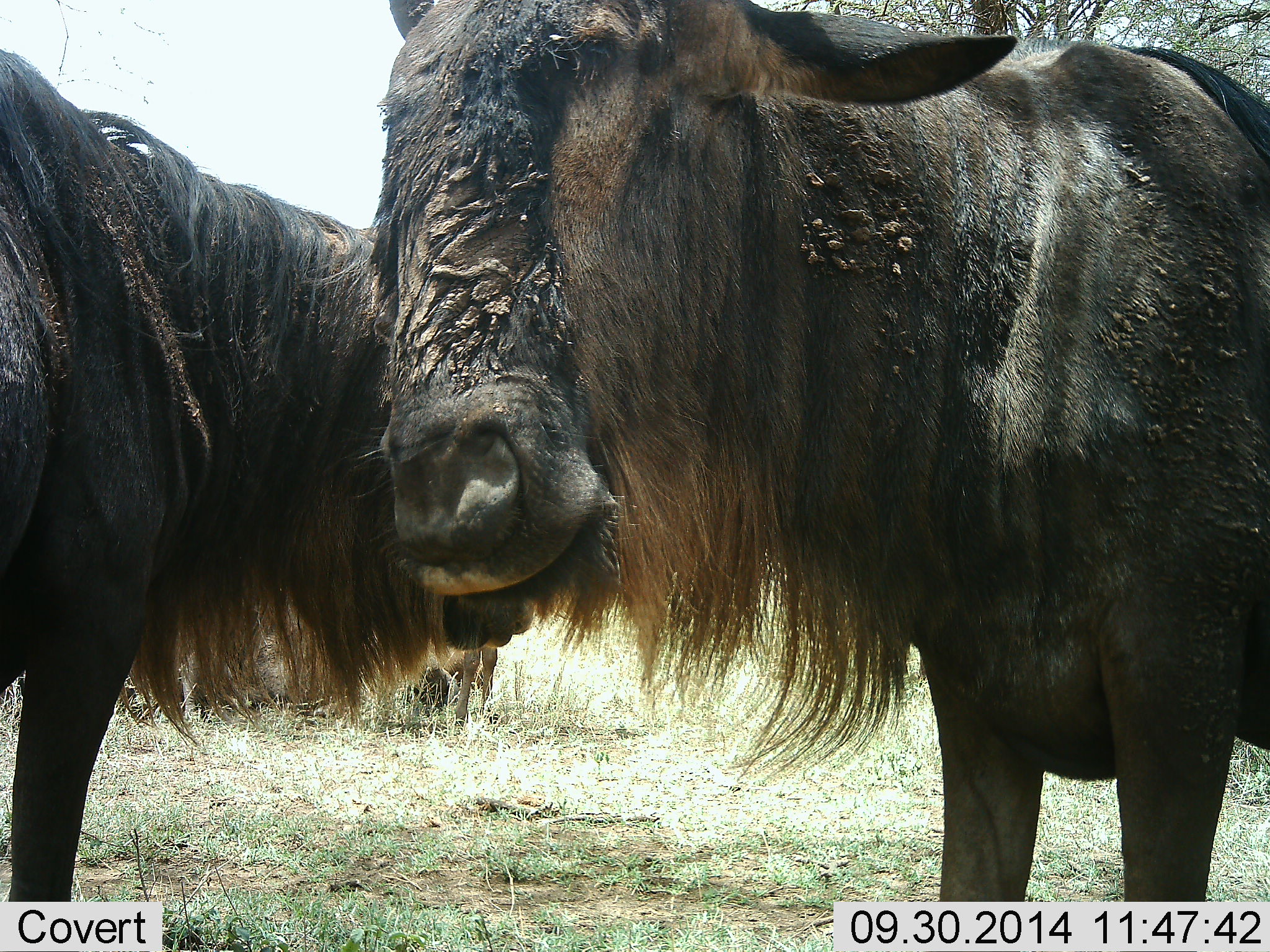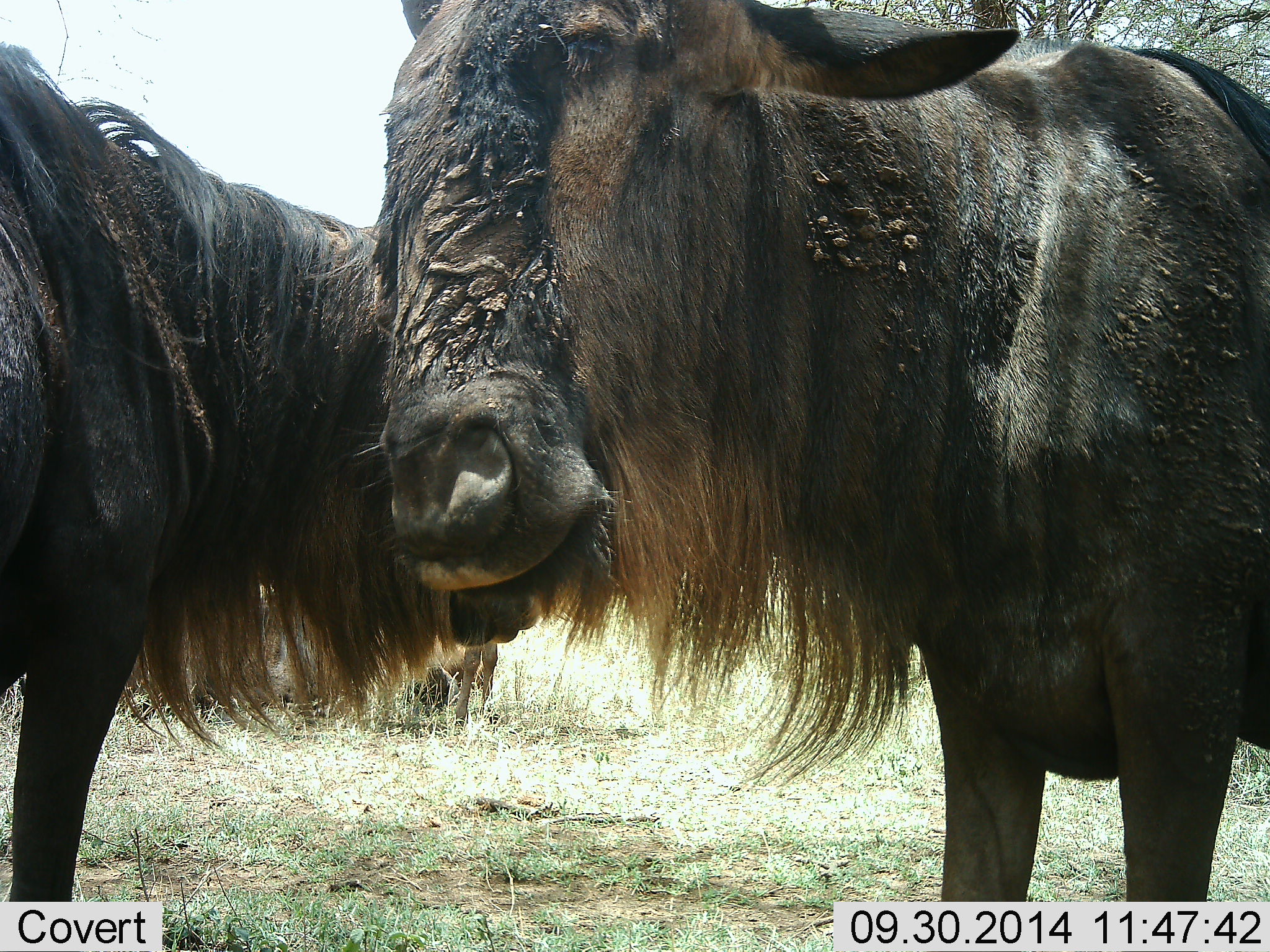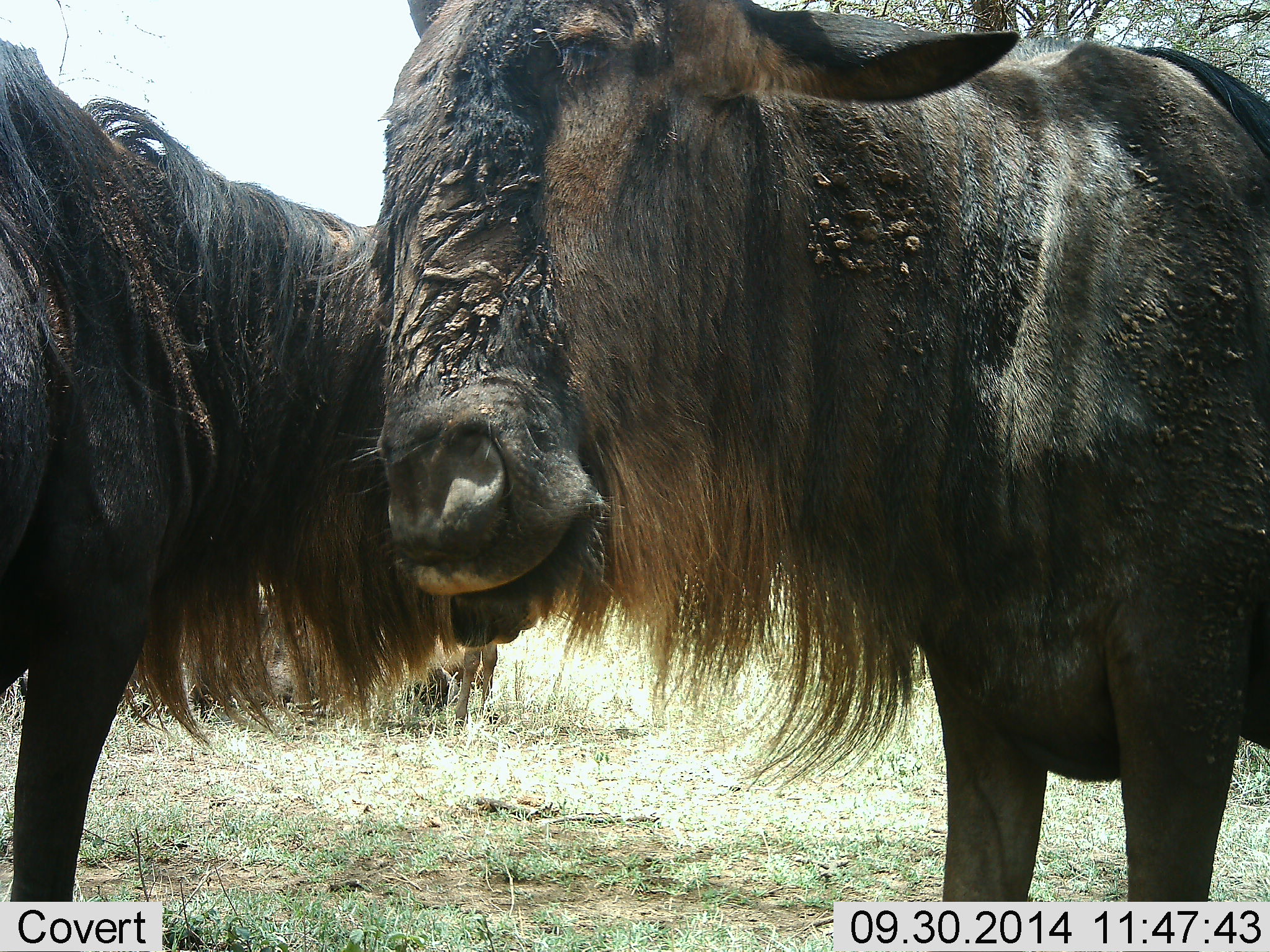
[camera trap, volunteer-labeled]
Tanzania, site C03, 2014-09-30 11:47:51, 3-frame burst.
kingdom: Animalia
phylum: Chordata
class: Mammalia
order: Artiodactyla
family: Bovidae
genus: Connochaetes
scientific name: Connochaetes taurinus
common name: blue wildebeest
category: wildebeest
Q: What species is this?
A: Wildebeest (blue wildebeest) (Connochaetes taurinus).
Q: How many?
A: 2.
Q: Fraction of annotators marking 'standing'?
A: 50%.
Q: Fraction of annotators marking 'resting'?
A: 40%.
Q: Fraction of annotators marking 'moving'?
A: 10%.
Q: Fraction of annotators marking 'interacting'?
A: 30%.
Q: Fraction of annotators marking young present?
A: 0%.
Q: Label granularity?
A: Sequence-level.